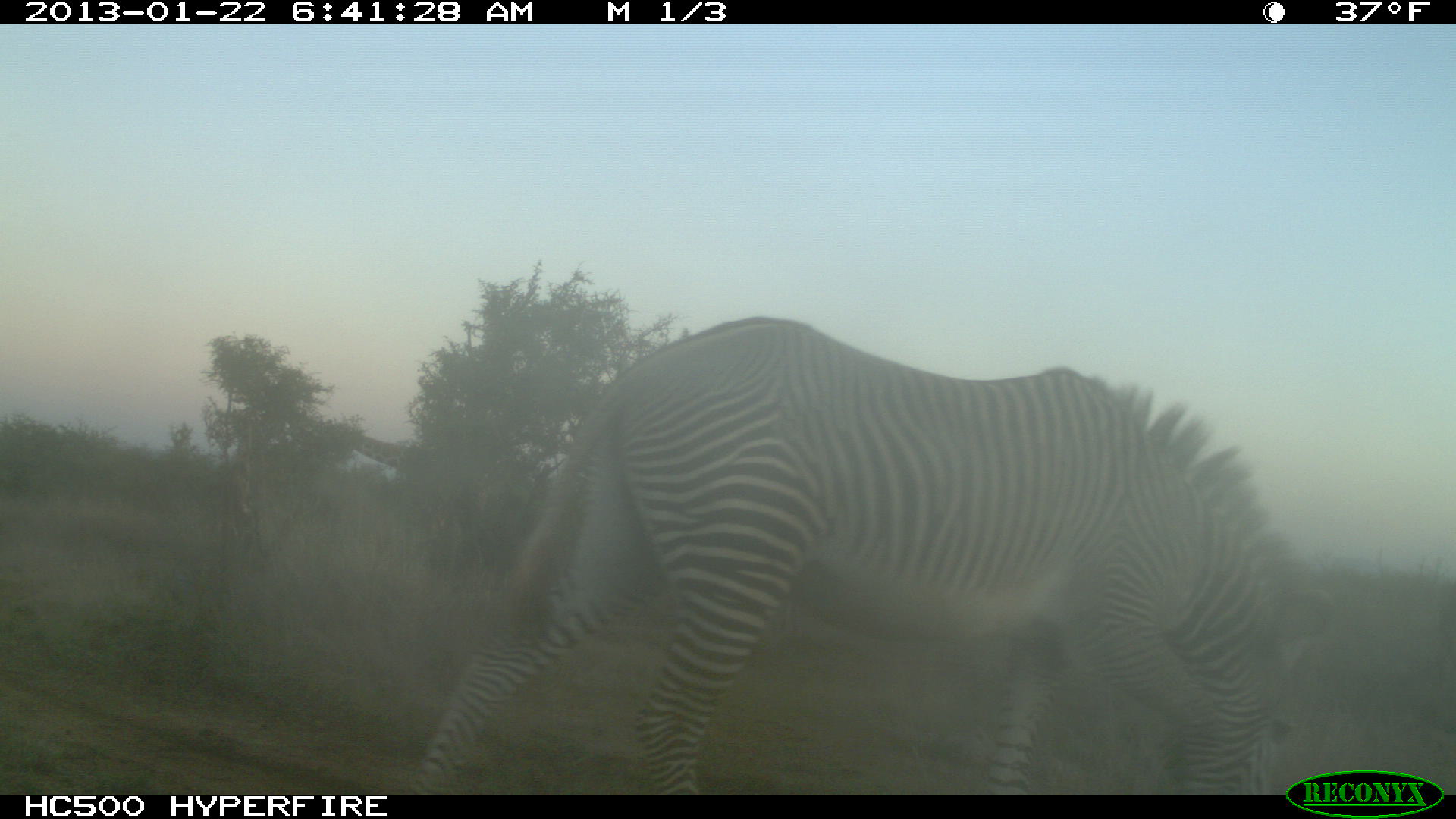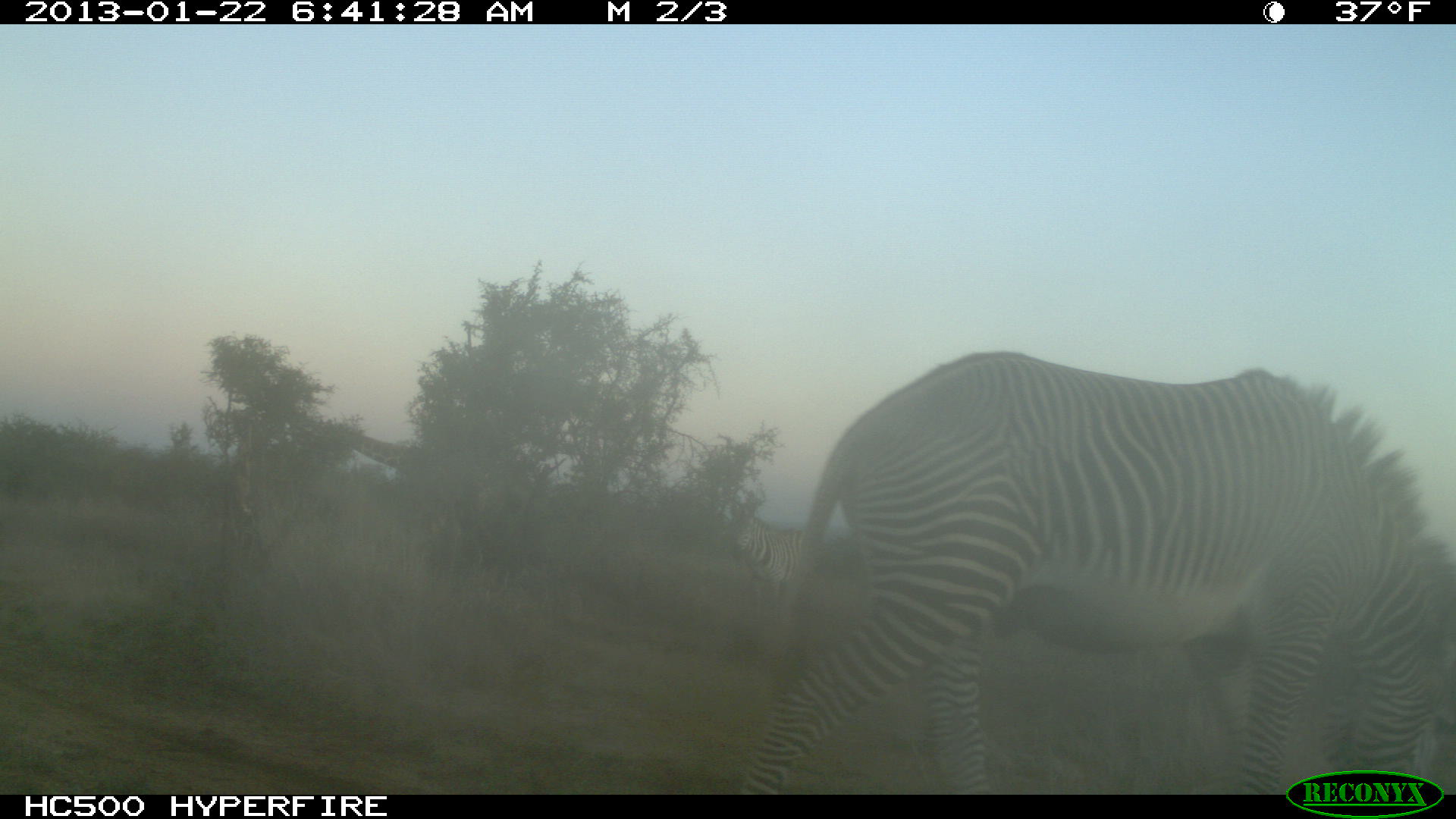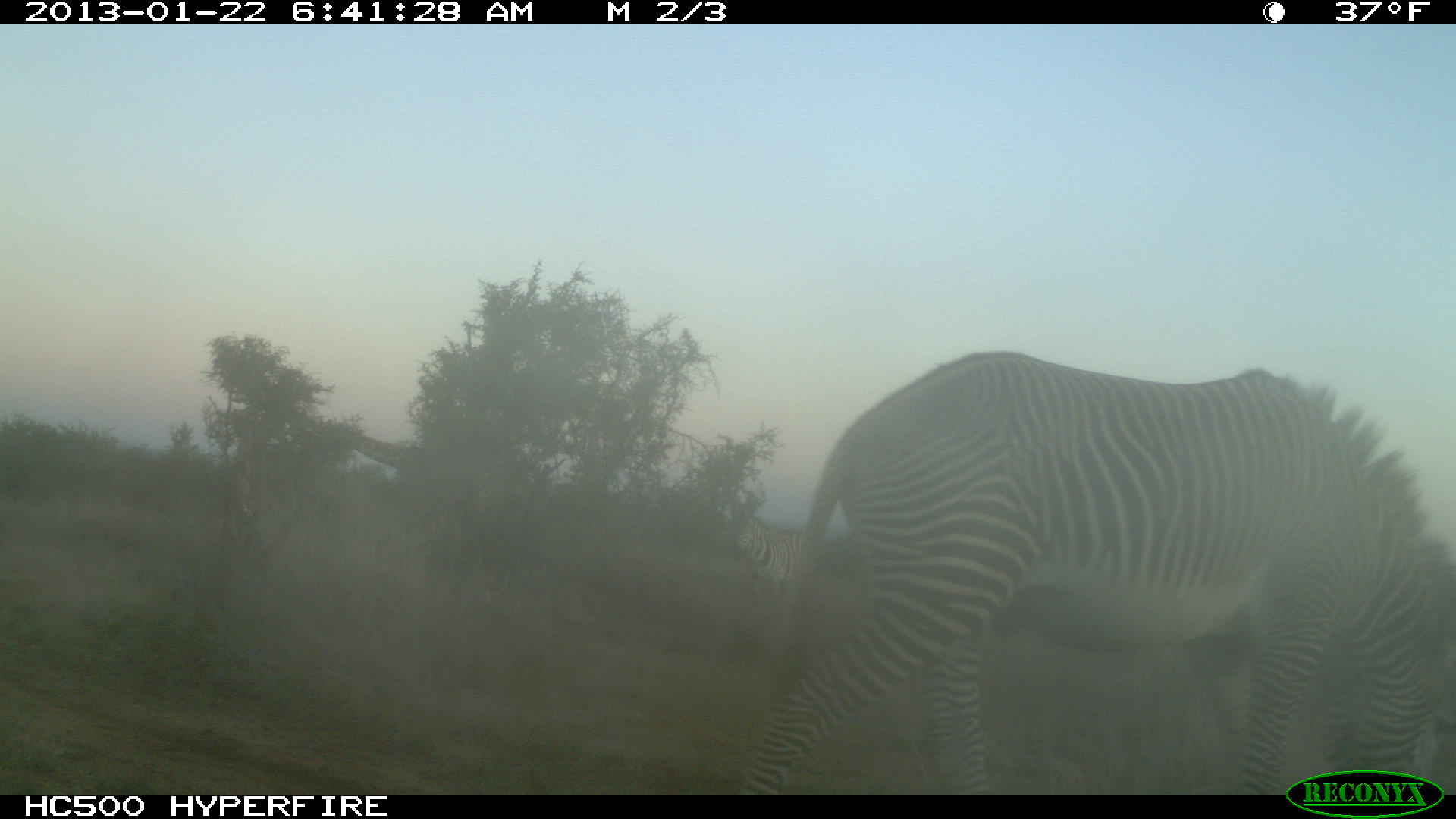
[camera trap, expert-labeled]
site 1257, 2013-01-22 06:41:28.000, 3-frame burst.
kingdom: Animalia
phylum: Chordata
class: Mammalia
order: Artiodactyla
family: Giraffidae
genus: Giraffa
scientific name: Giraffa camelopardalis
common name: giraffe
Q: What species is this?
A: Giraffa camelopardalis (giraffe).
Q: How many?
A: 1.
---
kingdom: Animalia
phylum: Chordata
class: Mammalia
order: Perissodactyla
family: Equidae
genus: Equus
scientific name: Equus quagga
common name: plains zebra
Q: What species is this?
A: Equus quagga (plains zebra).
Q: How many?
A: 1.